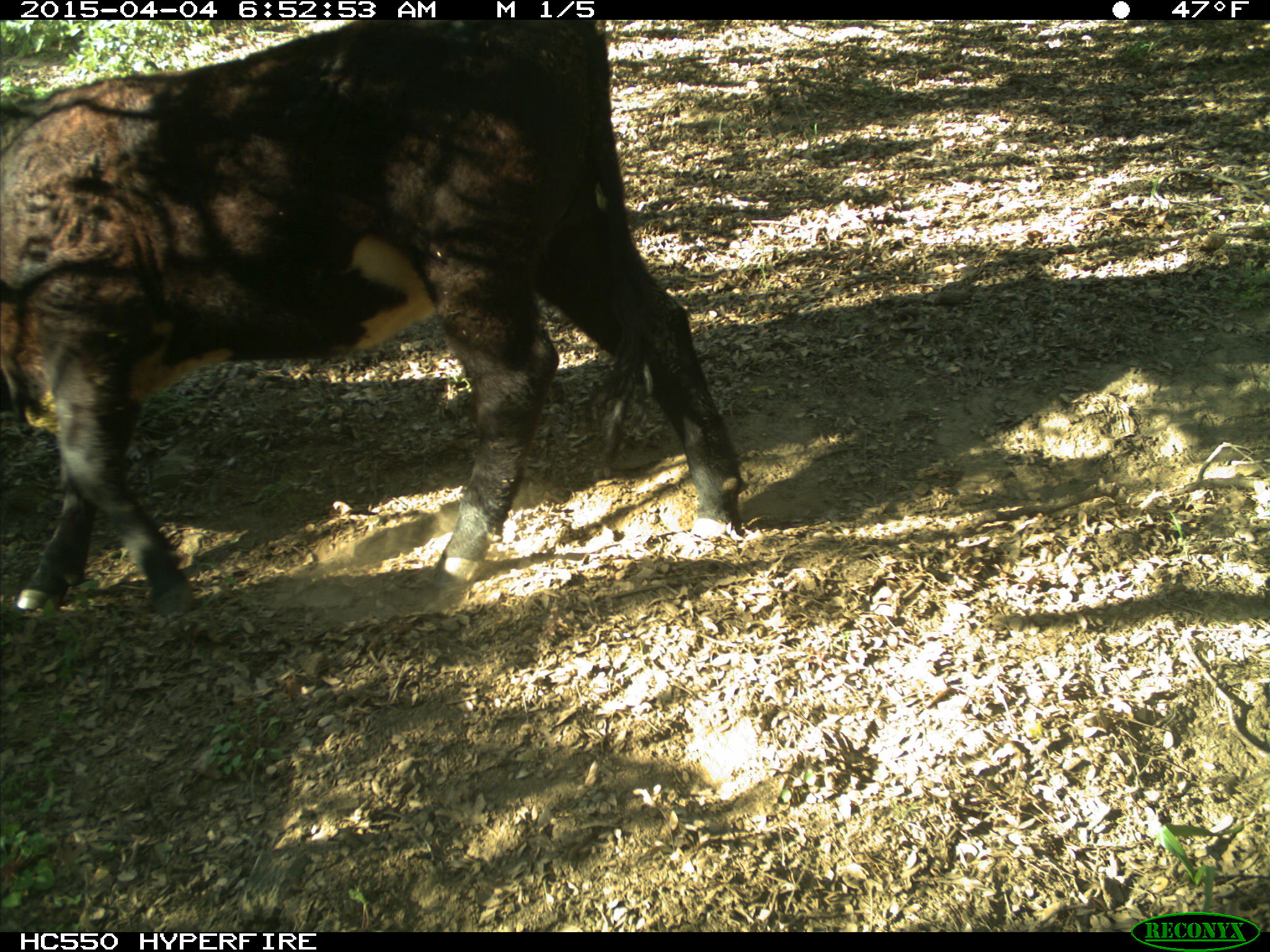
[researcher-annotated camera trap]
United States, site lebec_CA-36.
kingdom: Animalia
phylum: Chordata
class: Mammalia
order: Artiodactyla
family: Bovidae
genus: Bos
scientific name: Bos taurus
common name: domestic cow